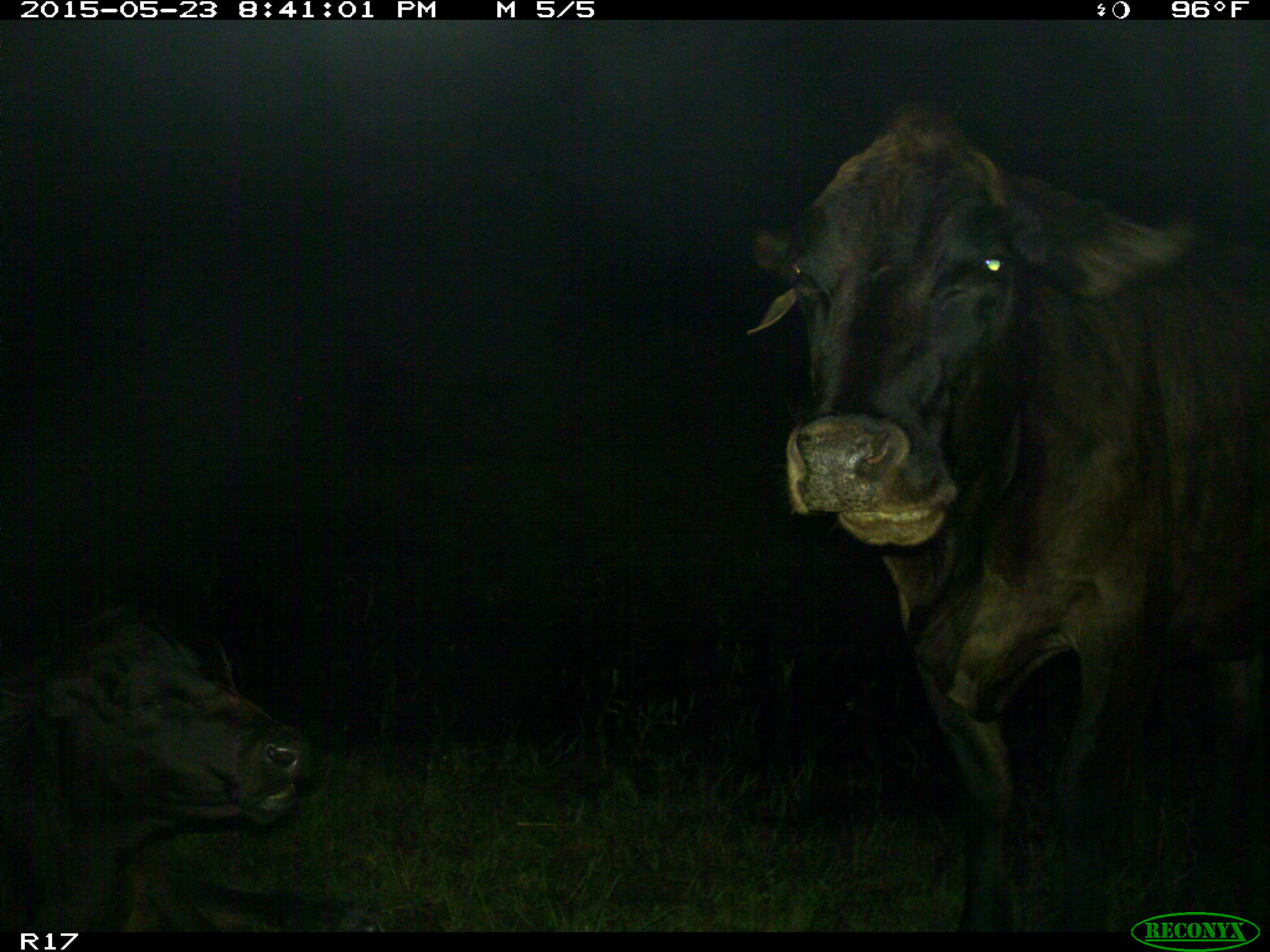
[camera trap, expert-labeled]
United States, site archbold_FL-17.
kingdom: Animalia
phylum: Chordata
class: Mammalia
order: Artiodactyla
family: Bovidae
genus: Bos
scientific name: Bos taurus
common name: domestic cow